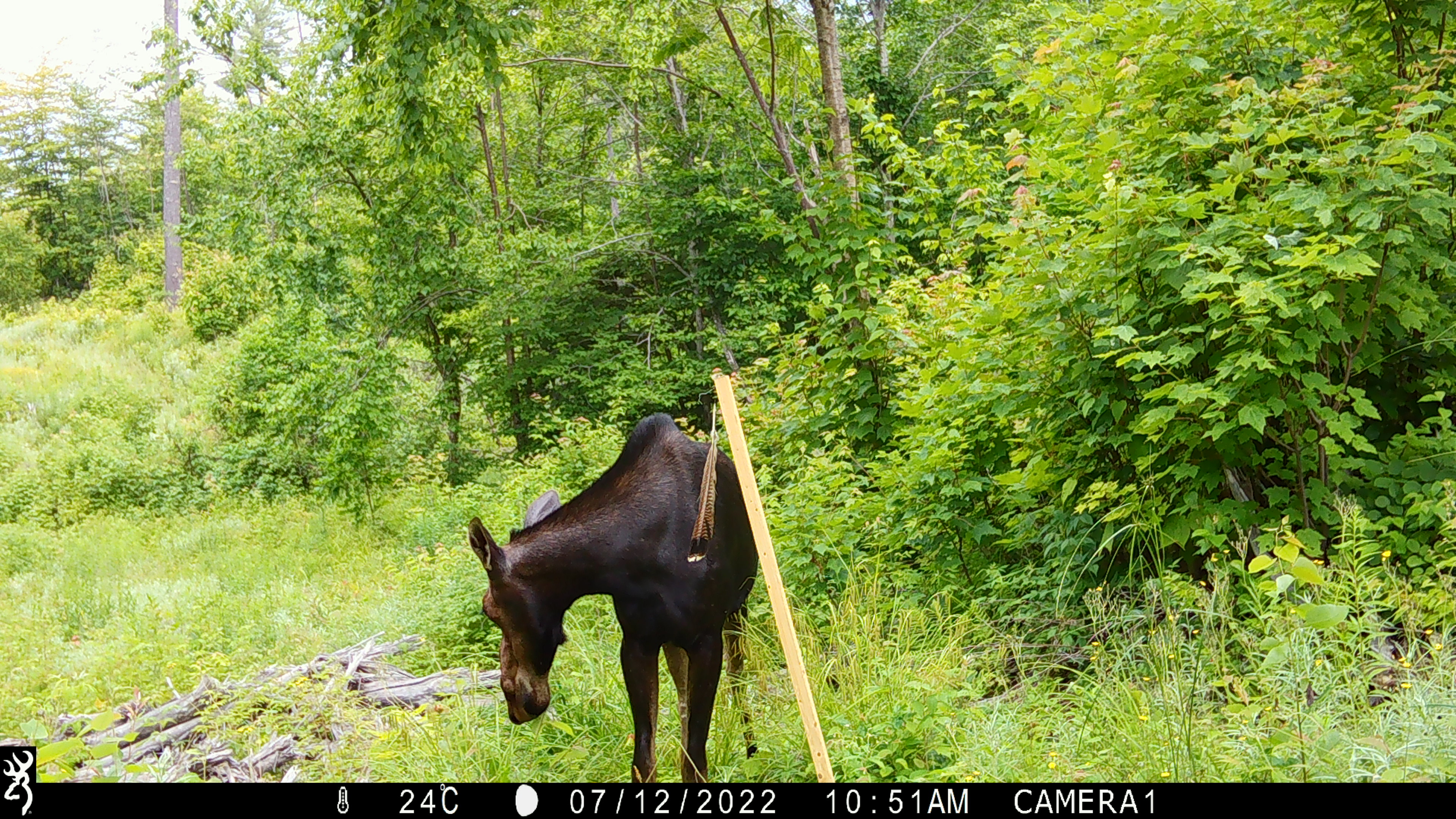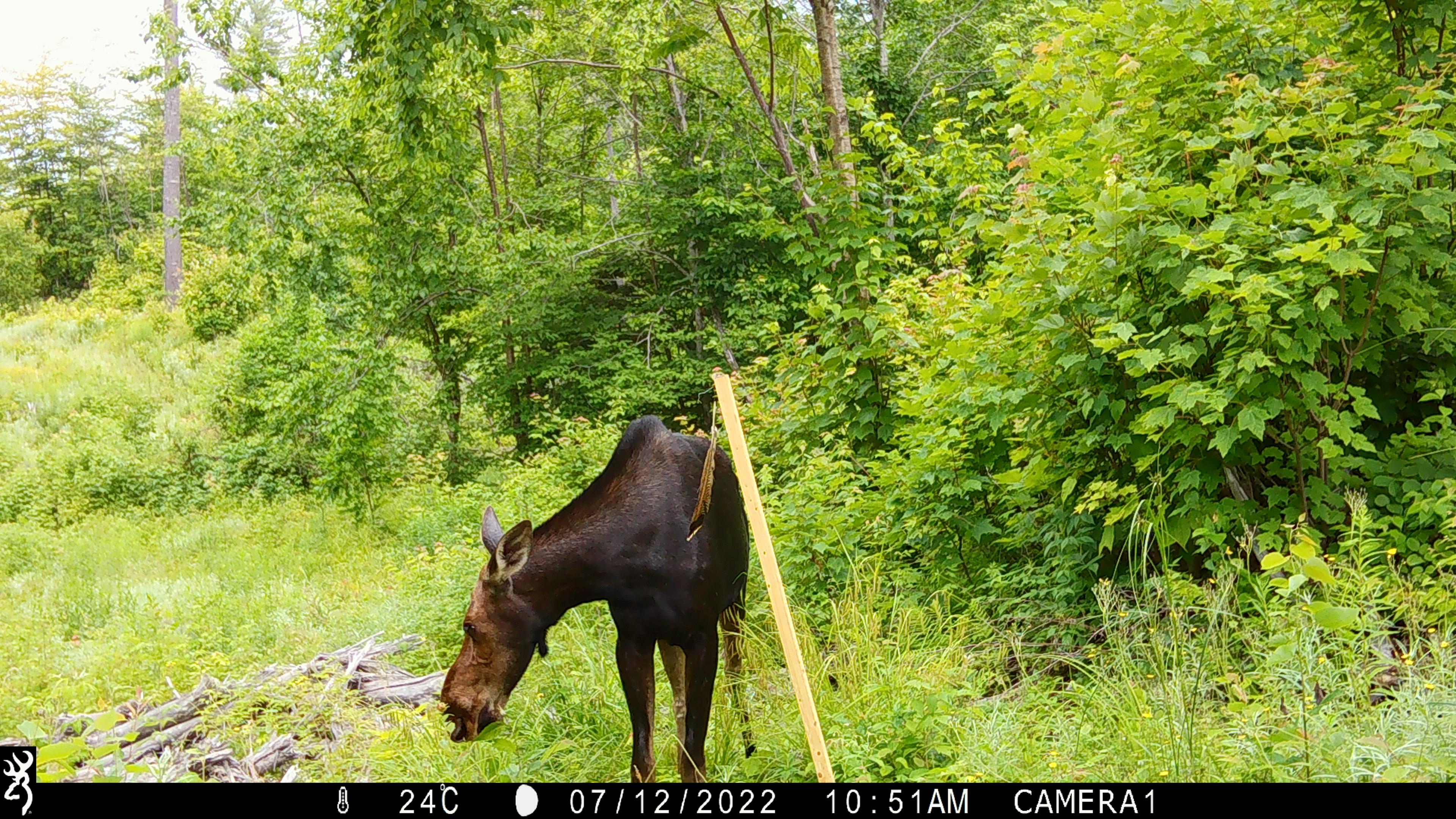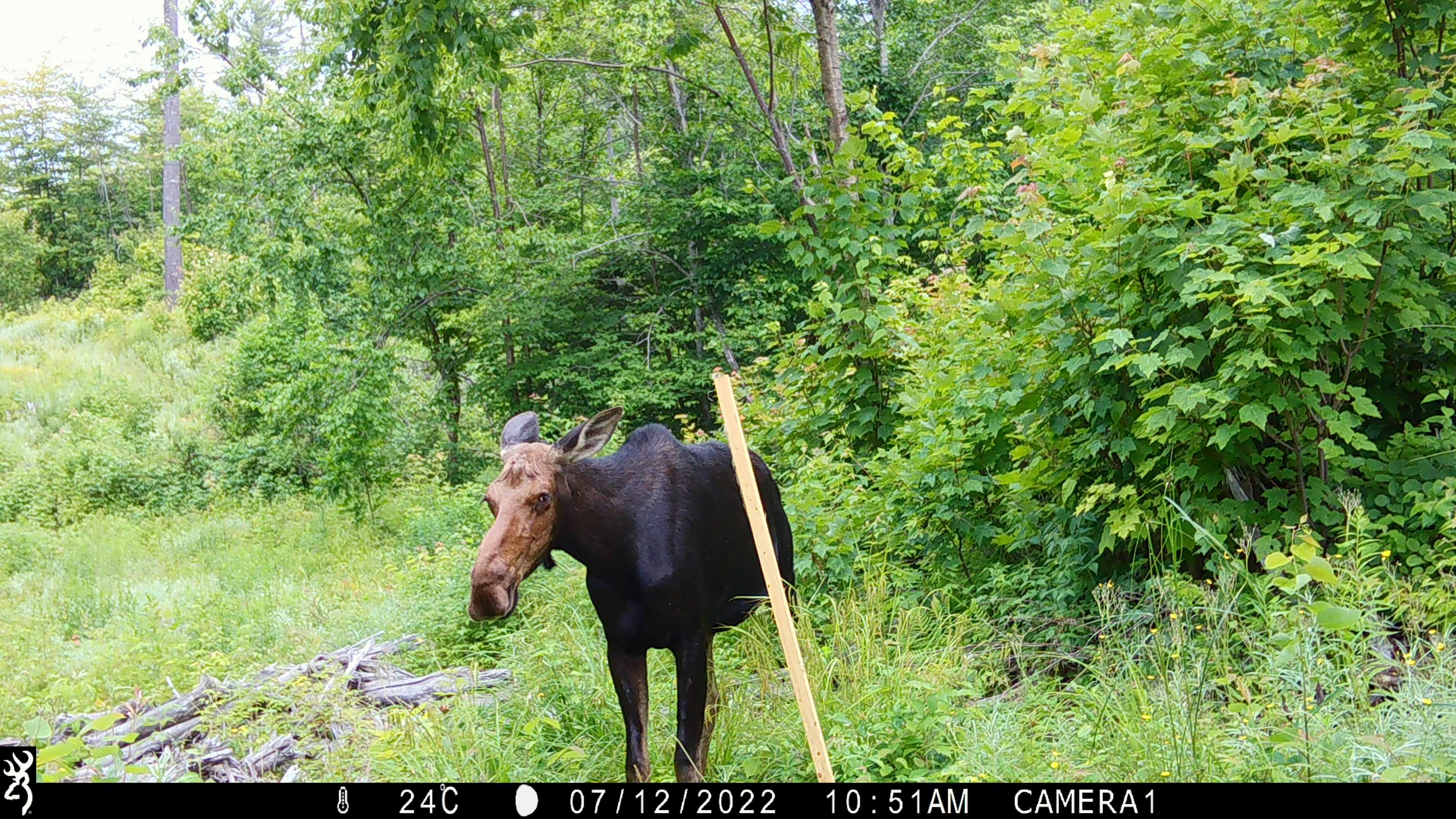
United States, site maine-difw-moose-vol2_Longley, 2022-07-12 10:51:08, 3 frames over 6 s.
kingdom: Animalia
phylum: Chordata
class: Mammalia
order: Artiodactyla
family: Cervidae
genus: Alces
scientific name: Alces alces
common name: moose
Moose (Alces alces).